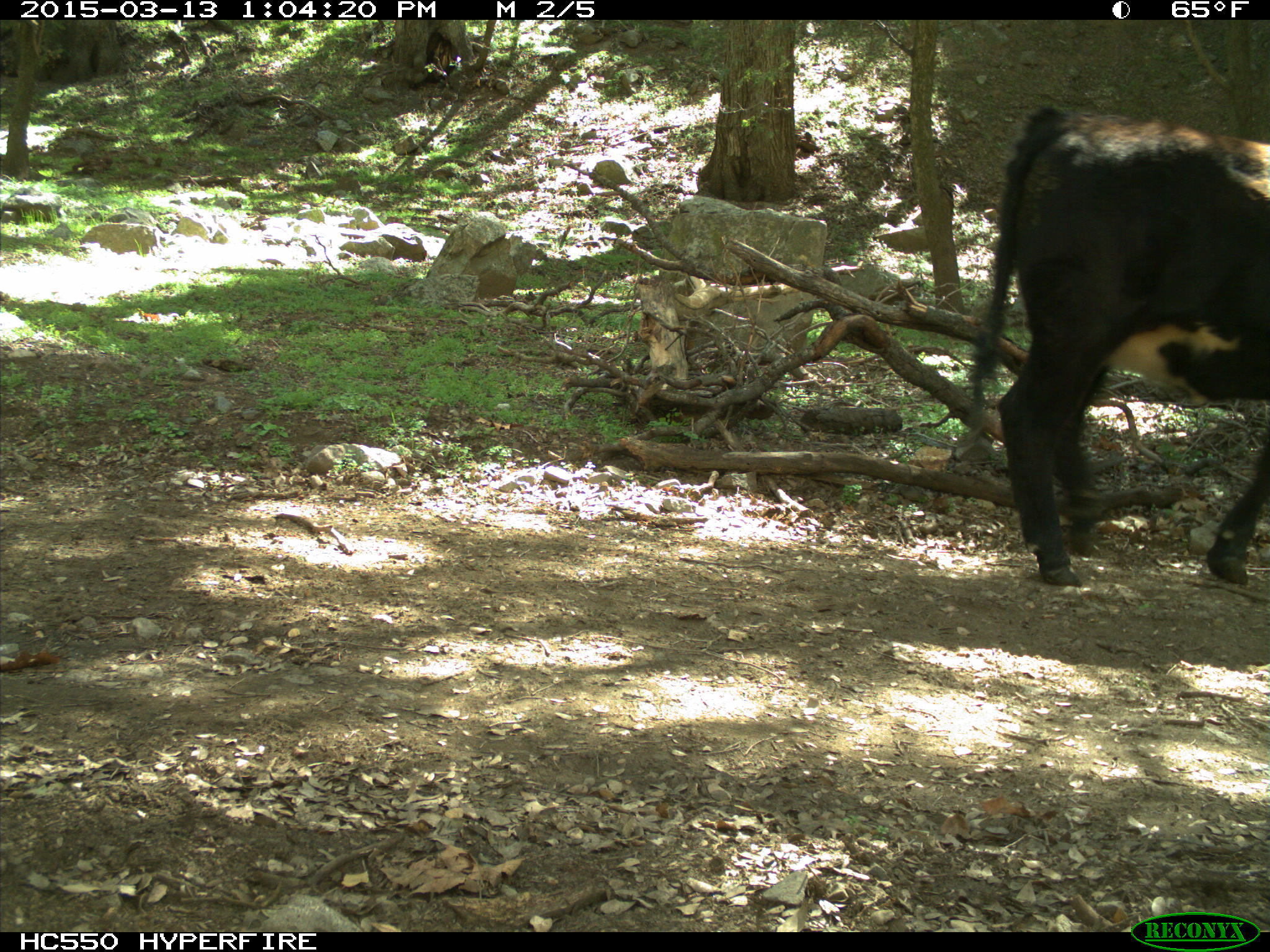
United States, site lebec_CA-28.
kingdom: Animalia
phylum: Chordata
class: Mammalia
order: Artiodactyla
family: Bovidae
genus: Bos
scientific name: Bos taurus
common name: domestic cow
Bos taurus (domestic cow).